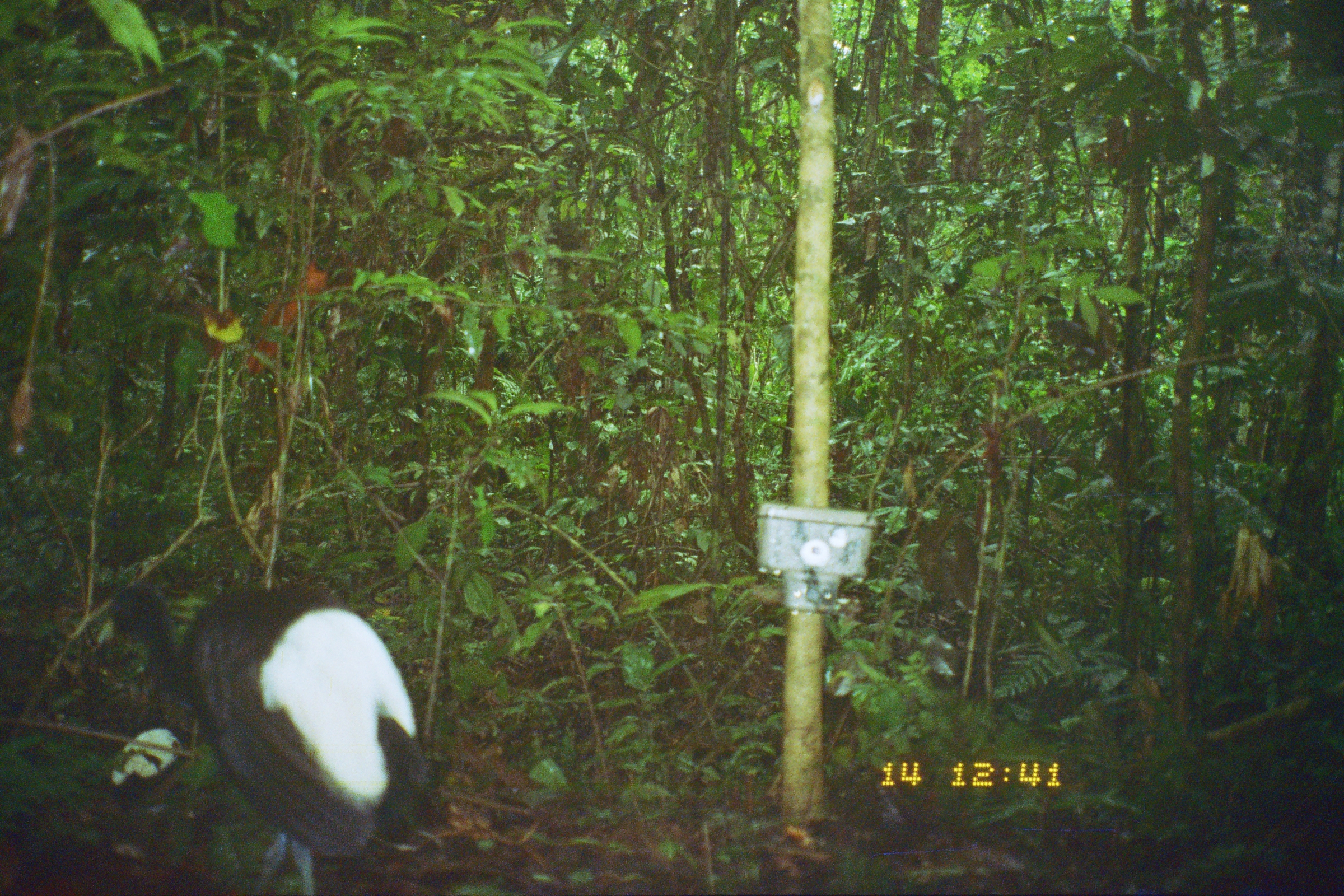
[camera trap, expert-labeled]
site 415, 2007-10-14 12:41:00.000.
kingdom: Animalia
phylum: Chordata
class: Aves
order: Gruiformes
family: Psophiidae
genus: Psophia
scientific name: Psophia leucoptera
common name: pale-winged trumpeter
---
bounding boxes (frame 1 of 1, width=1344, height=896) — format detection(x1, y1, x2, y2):
psophia leucoptera: detection(111, 582, 431, 896)